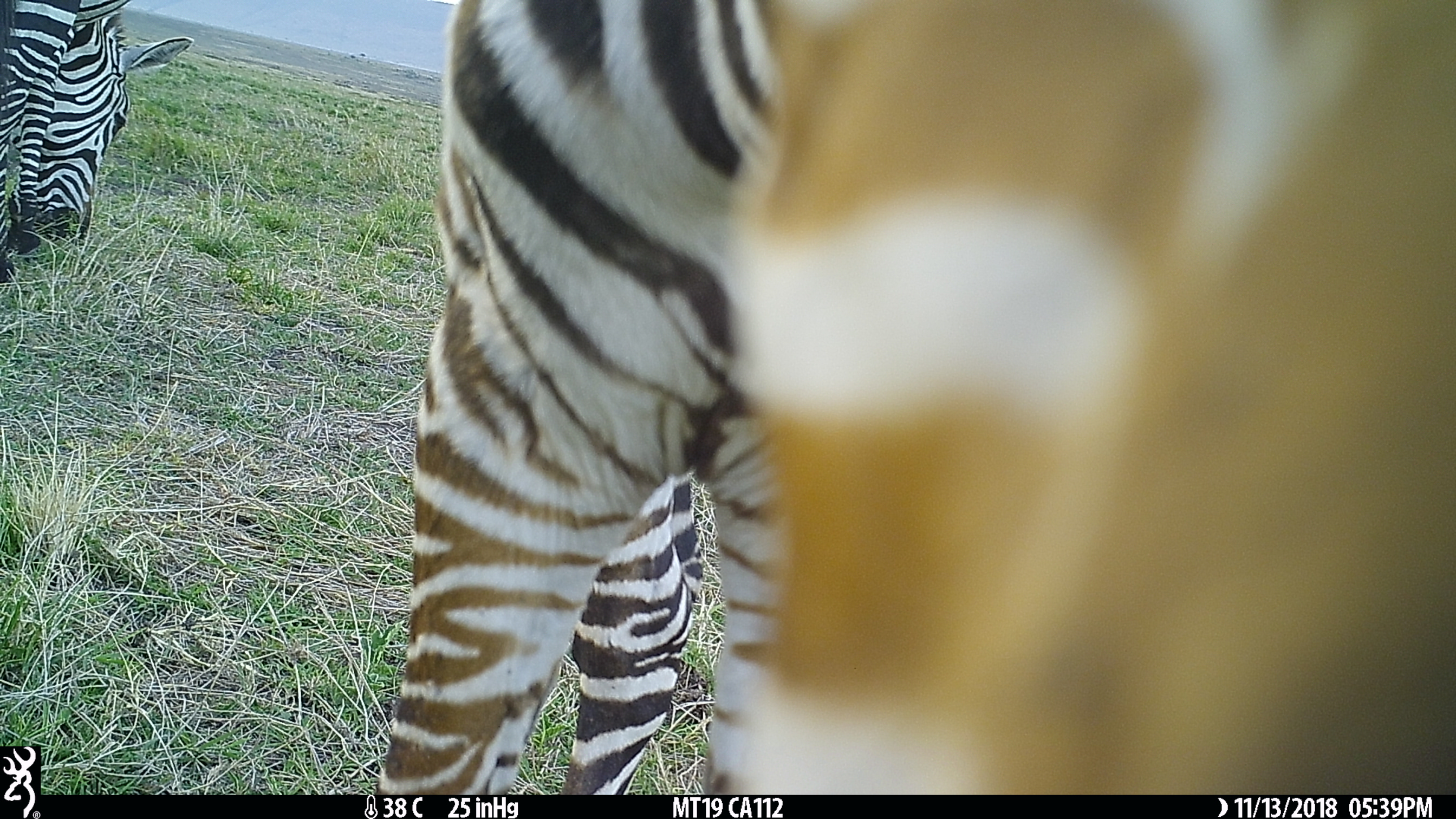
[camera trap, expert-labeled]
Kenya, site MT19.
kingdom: Animalia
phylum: Chordata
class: Mammalia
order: Perissodactyla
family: Equidae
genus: Equus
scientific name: Equus quagga burchellii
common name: burchell's zebra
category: zebra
Zebra (burchell's zebra) (Equus quagga burchellii).